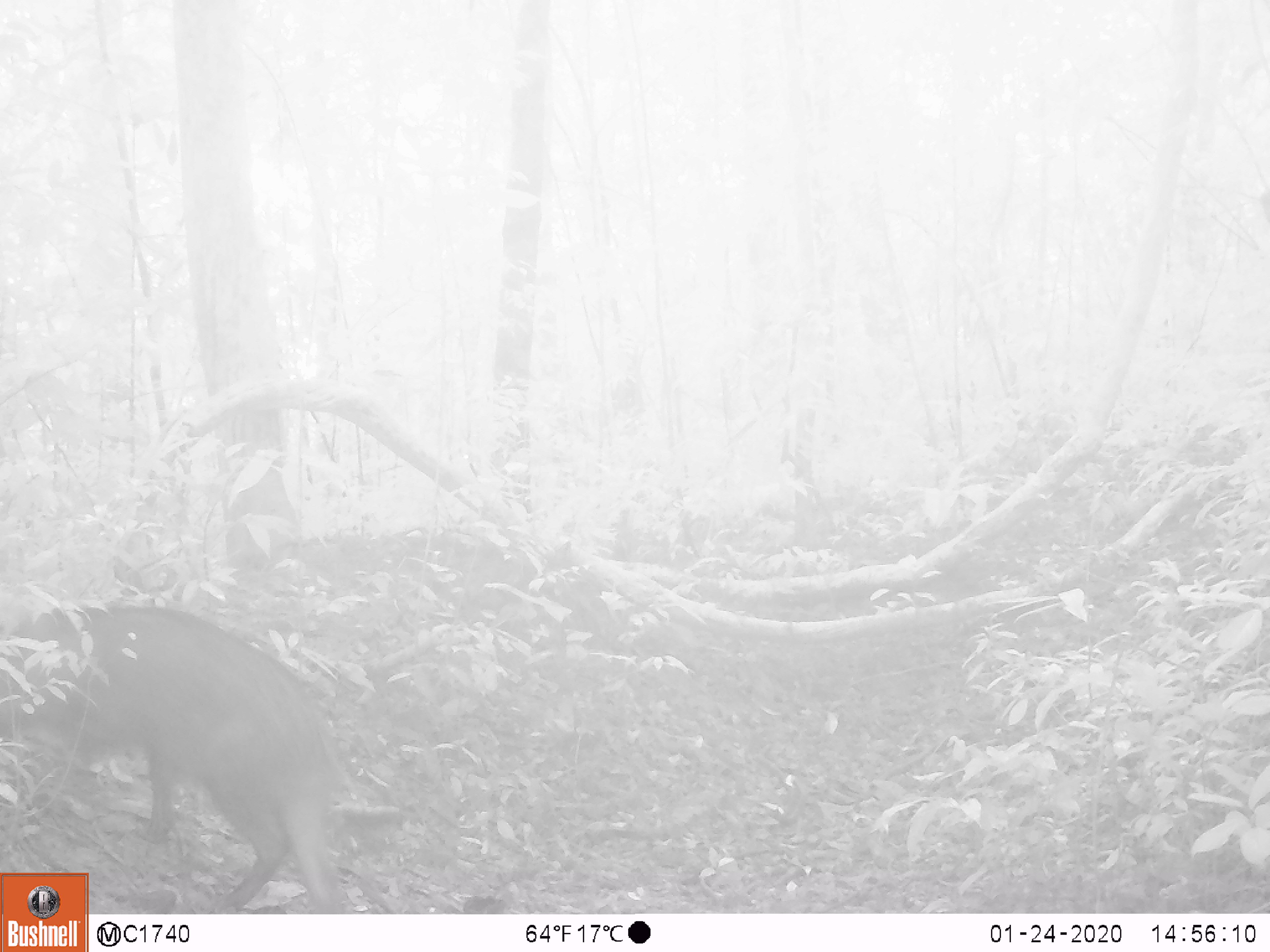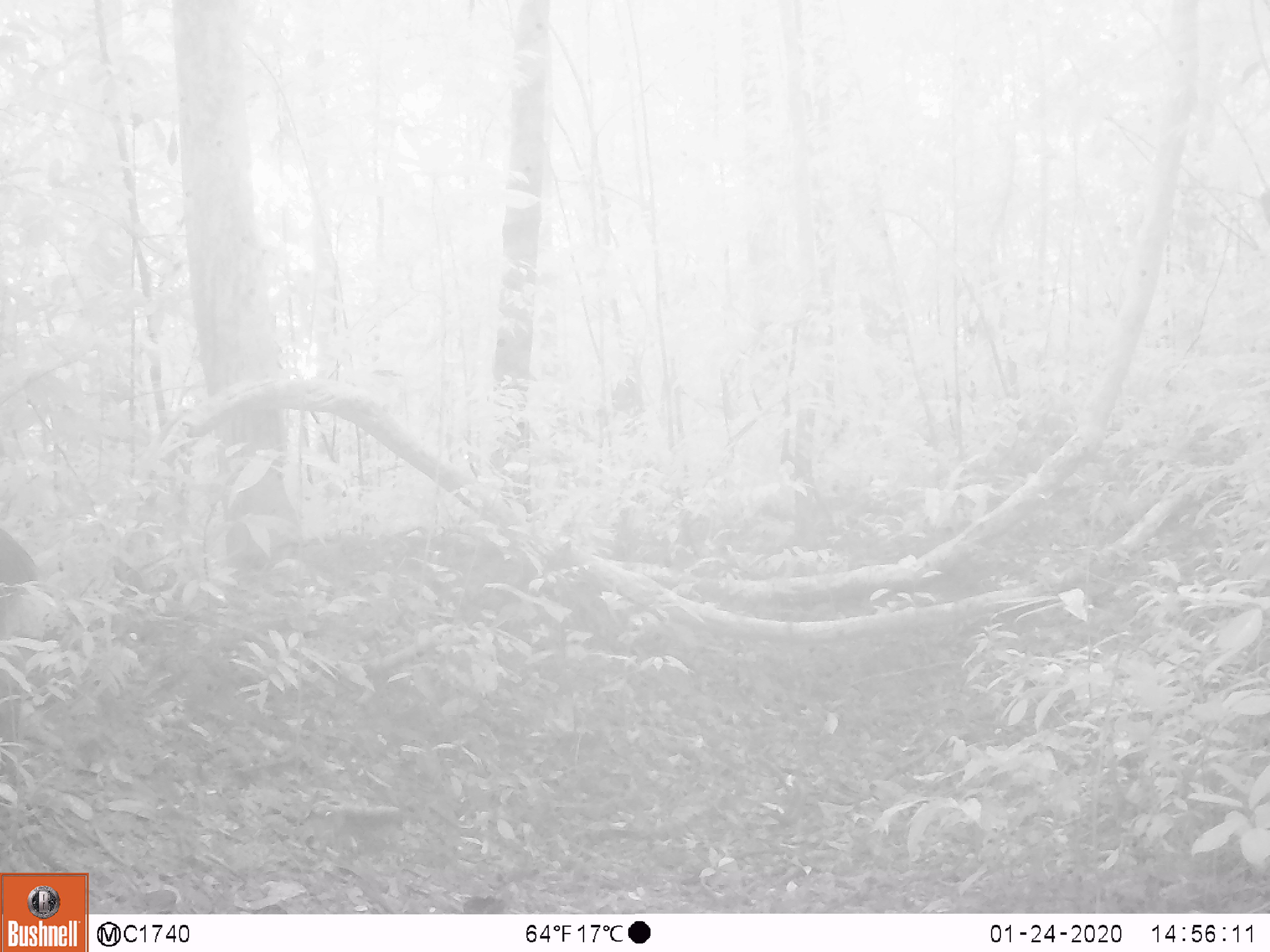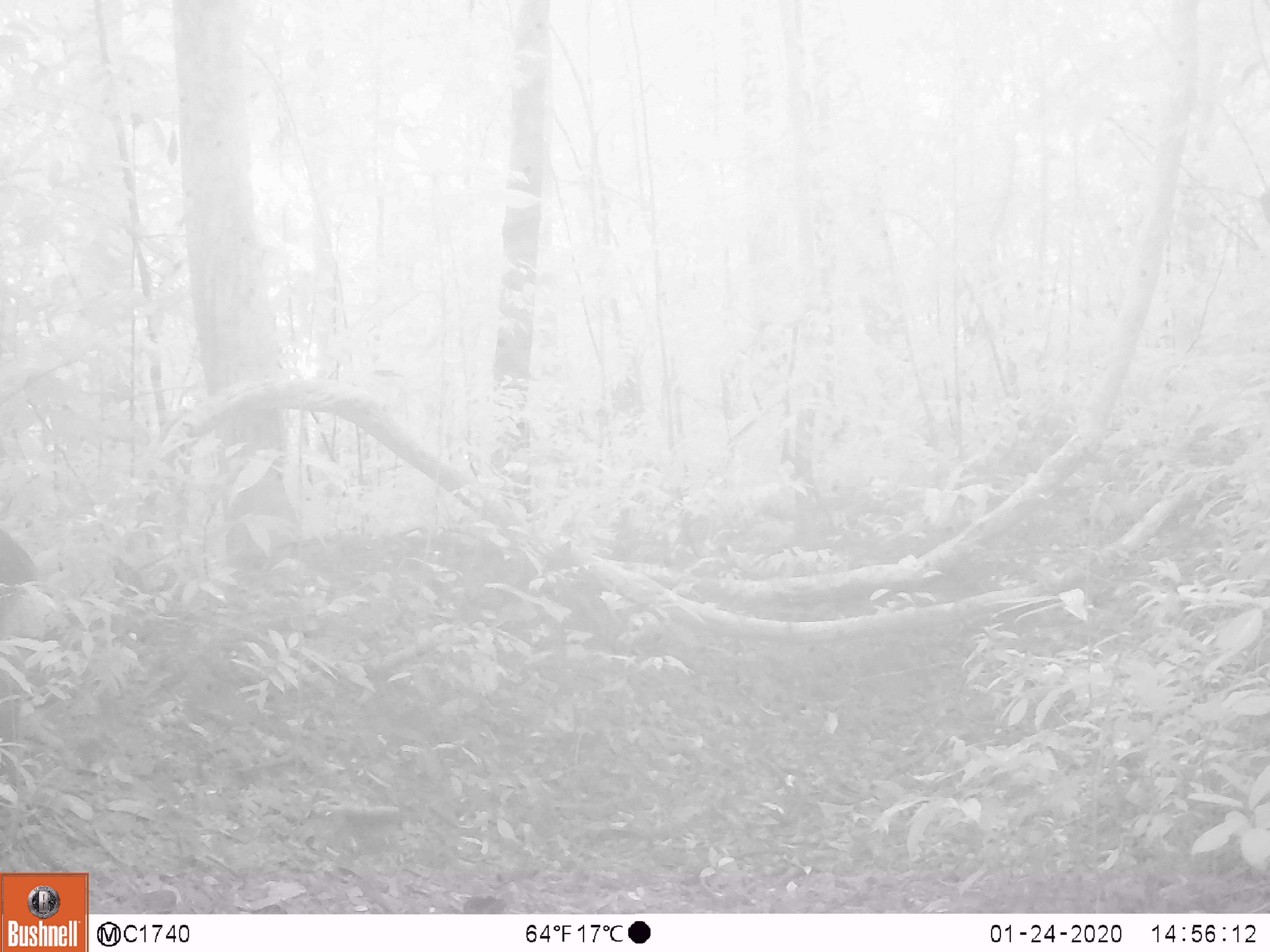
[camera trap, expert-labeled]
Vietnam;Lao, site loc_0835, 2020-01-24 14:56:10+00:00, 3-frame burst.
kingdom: Animalia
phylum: Chordata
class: Mammalia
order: Artiodactyla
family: Suidae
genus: Sus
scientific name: Sus scrofa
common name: eurasian wild pig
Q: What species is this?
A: Eurasian wild pig (Sus scrofa).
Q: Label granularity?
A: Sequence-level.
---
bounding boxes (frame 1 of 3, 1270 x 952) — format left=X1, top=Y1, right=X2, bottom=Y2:
eurasian wild pig: left=0, top=606, right=363, bottom=914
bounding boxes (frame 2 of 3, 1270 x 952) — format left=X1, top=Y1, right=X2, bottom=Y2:
eurasian wild pig: left=0, top=526, right=39, bottom=801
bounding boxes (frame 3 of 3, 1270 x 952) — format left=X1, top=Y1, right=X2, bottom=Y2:
eurasian wild pig: left=0, top=526, right=39, bottom=784